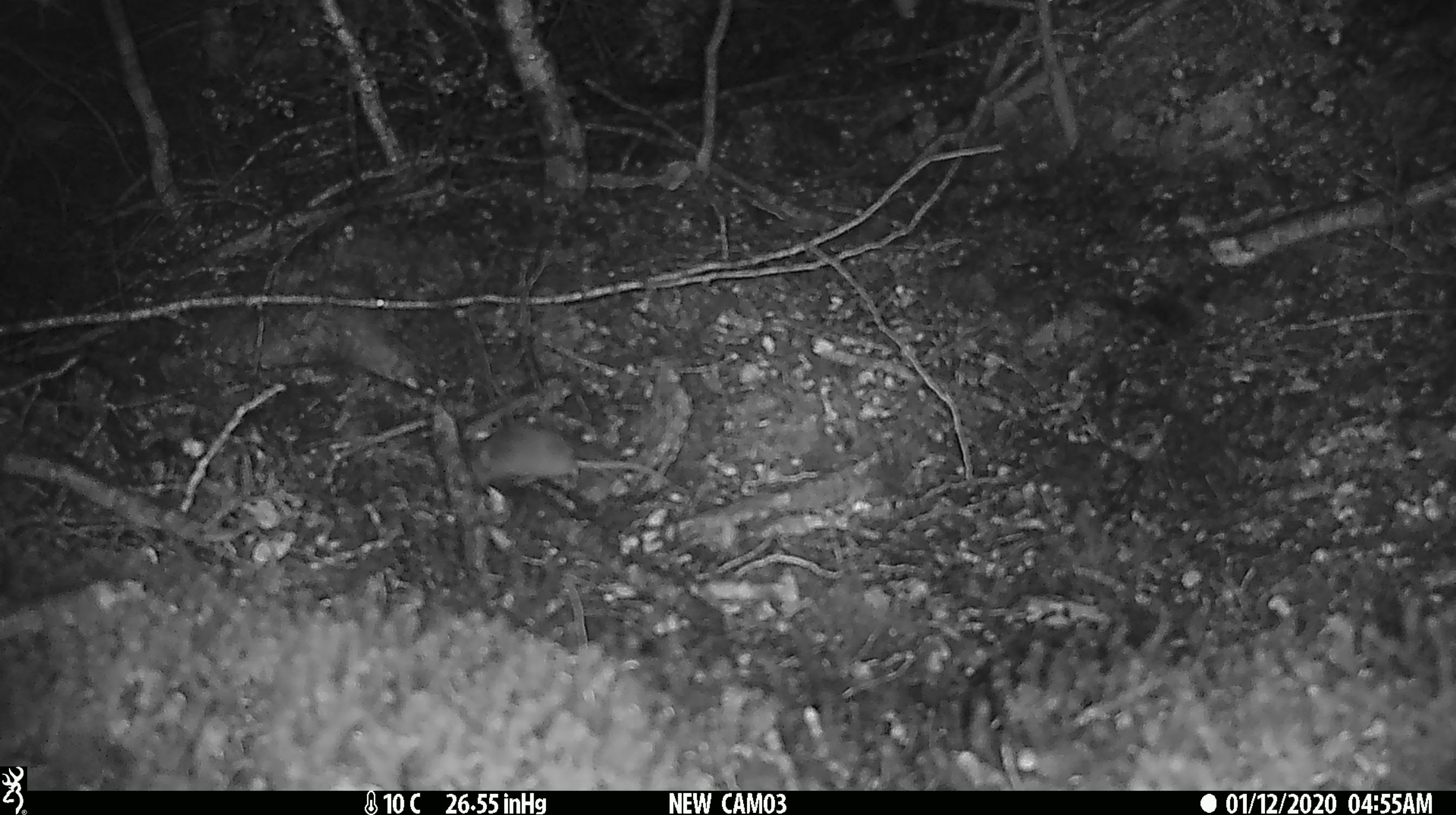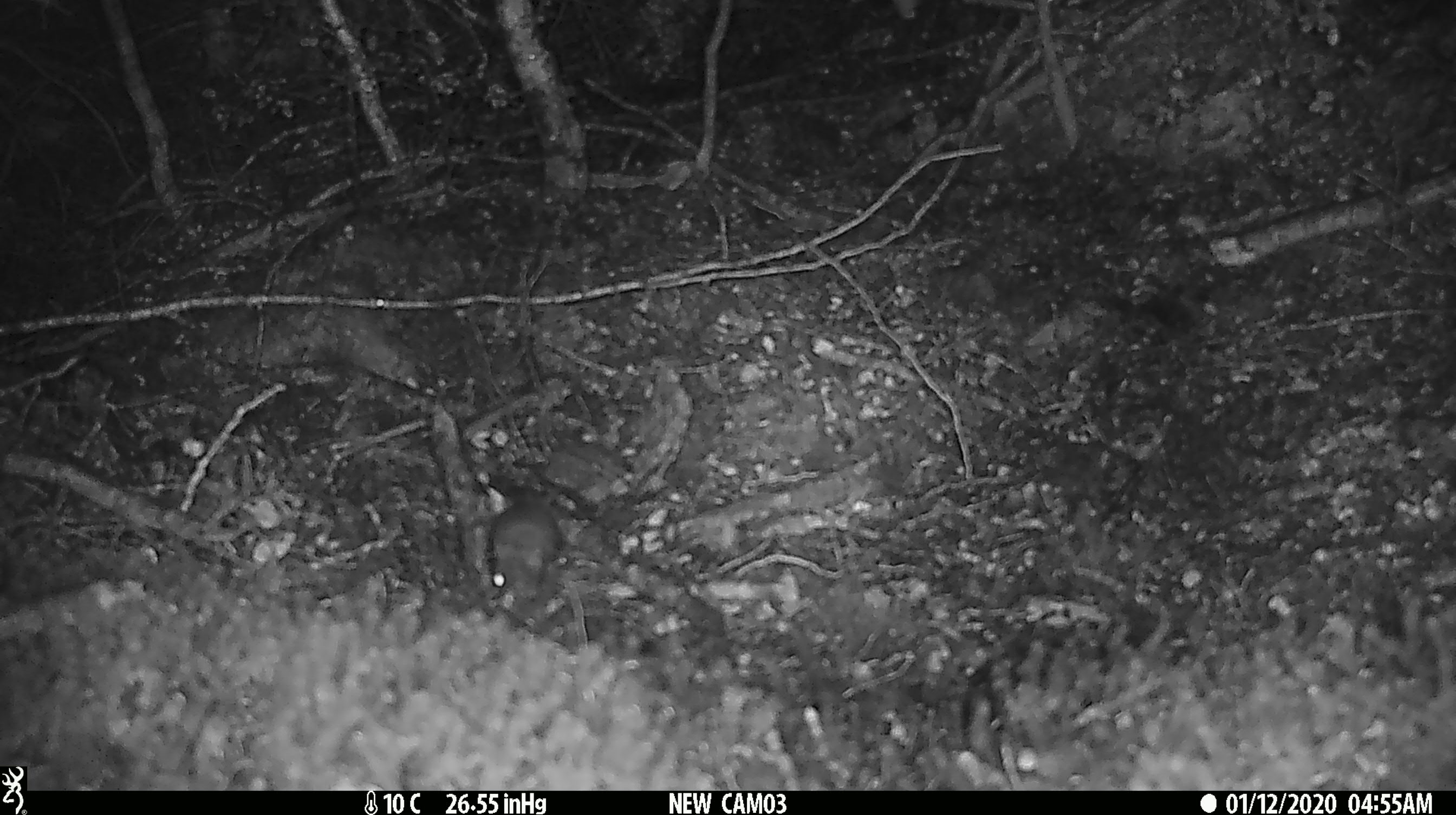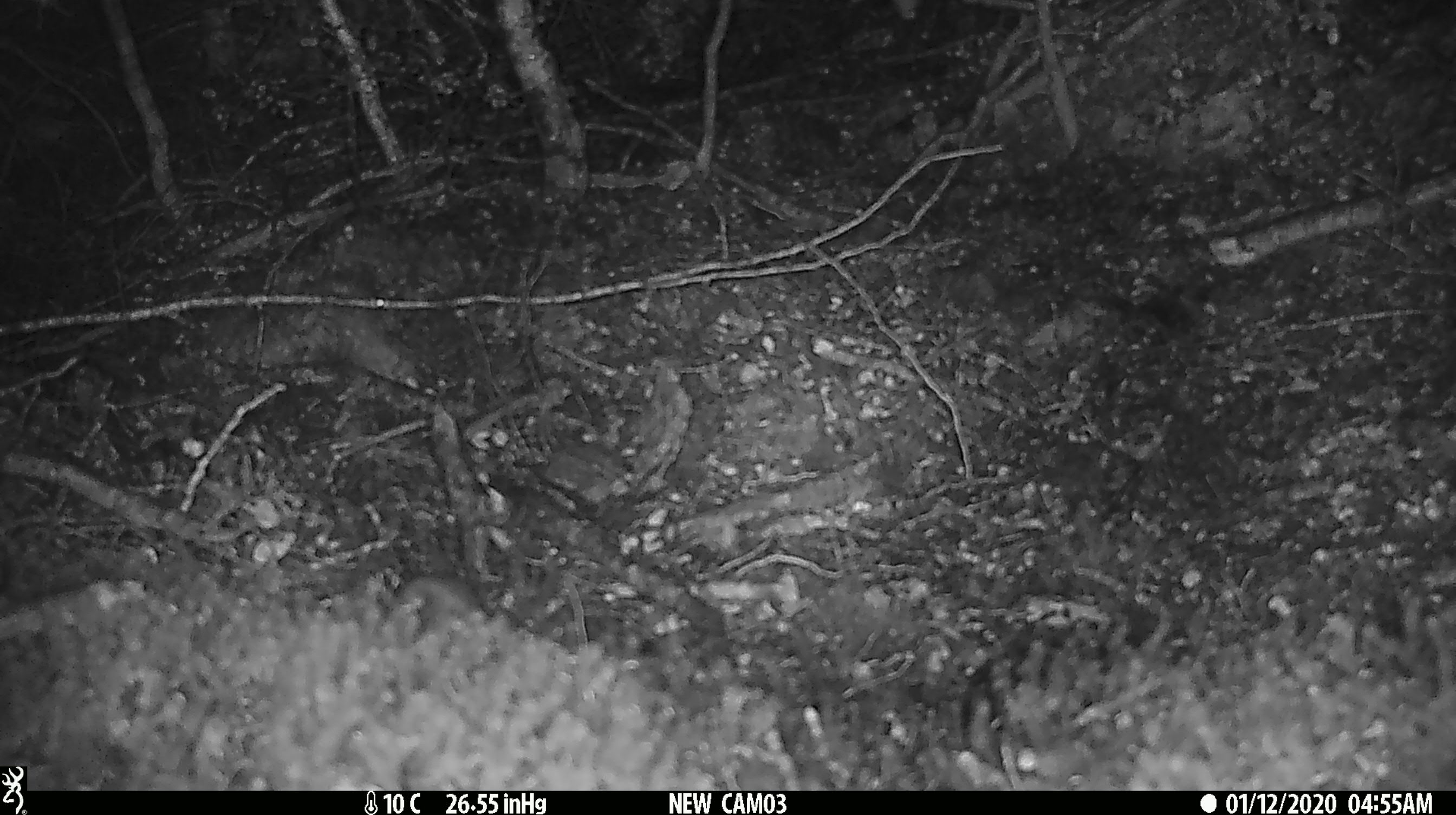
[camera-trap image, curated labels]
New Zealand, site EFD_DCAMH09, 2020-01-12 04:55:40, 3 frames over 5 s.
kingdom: Animalia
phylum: Chordata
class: Mammalia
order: Rodentia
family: Muridae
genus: Mus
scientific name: Mus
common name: mouse